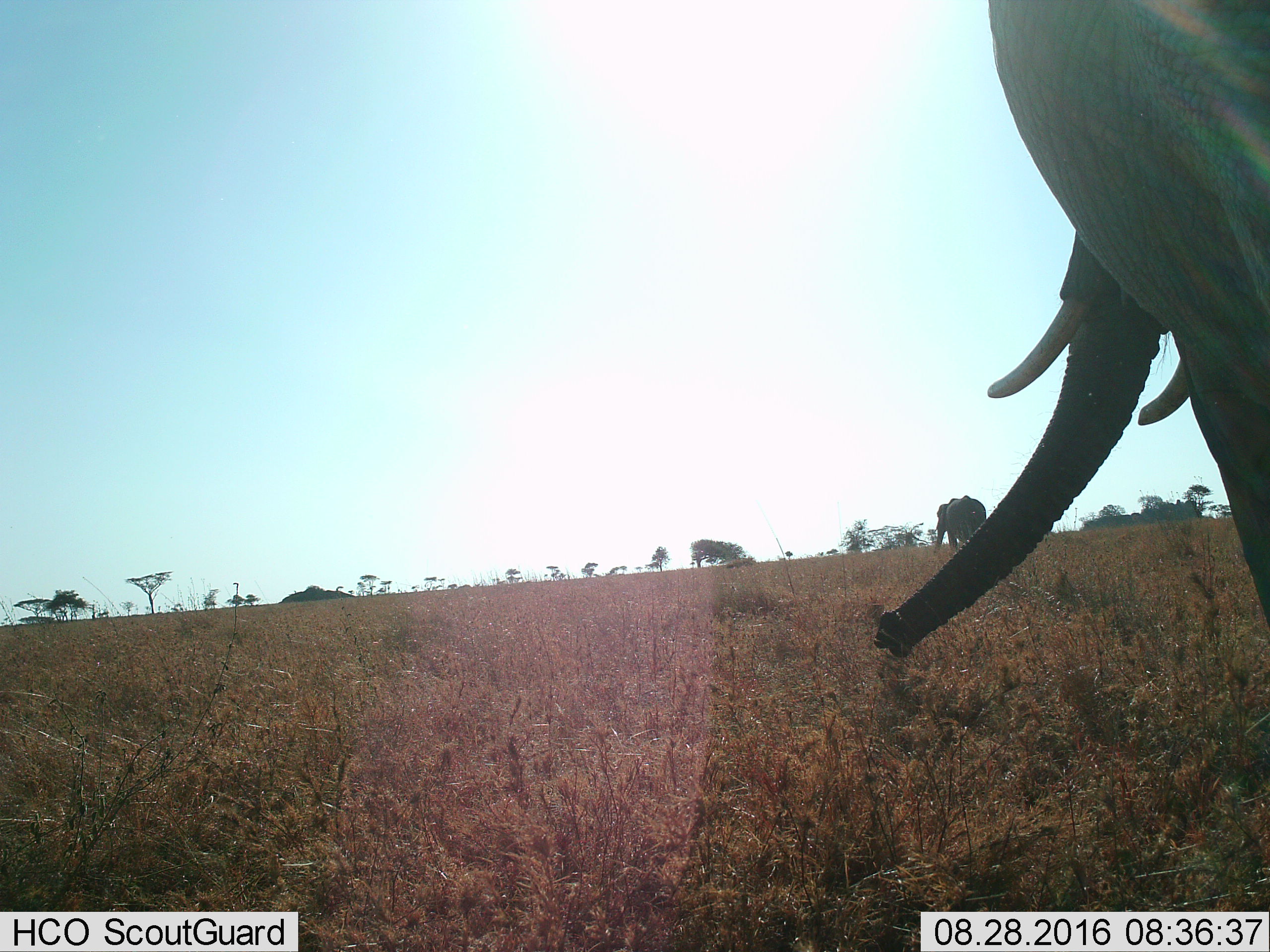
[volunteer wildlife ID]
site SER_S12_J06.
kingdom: Animalia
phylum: Chordata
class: Mammalia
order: Proboscidea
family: Elephantidae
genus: Loxodonta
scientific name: Loxodonta africana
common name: african bush elephant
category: elephant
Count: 2.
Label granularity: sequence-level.